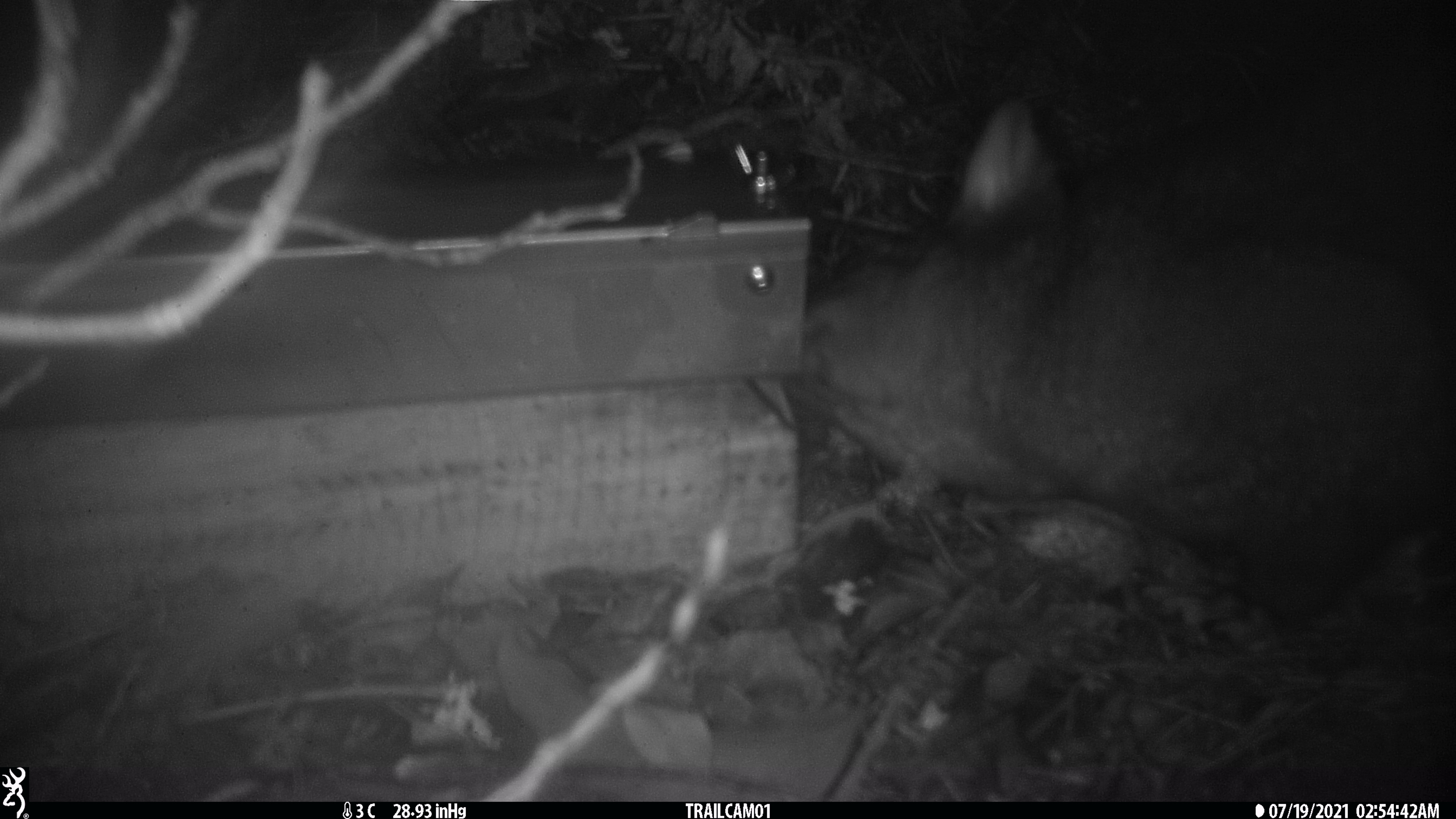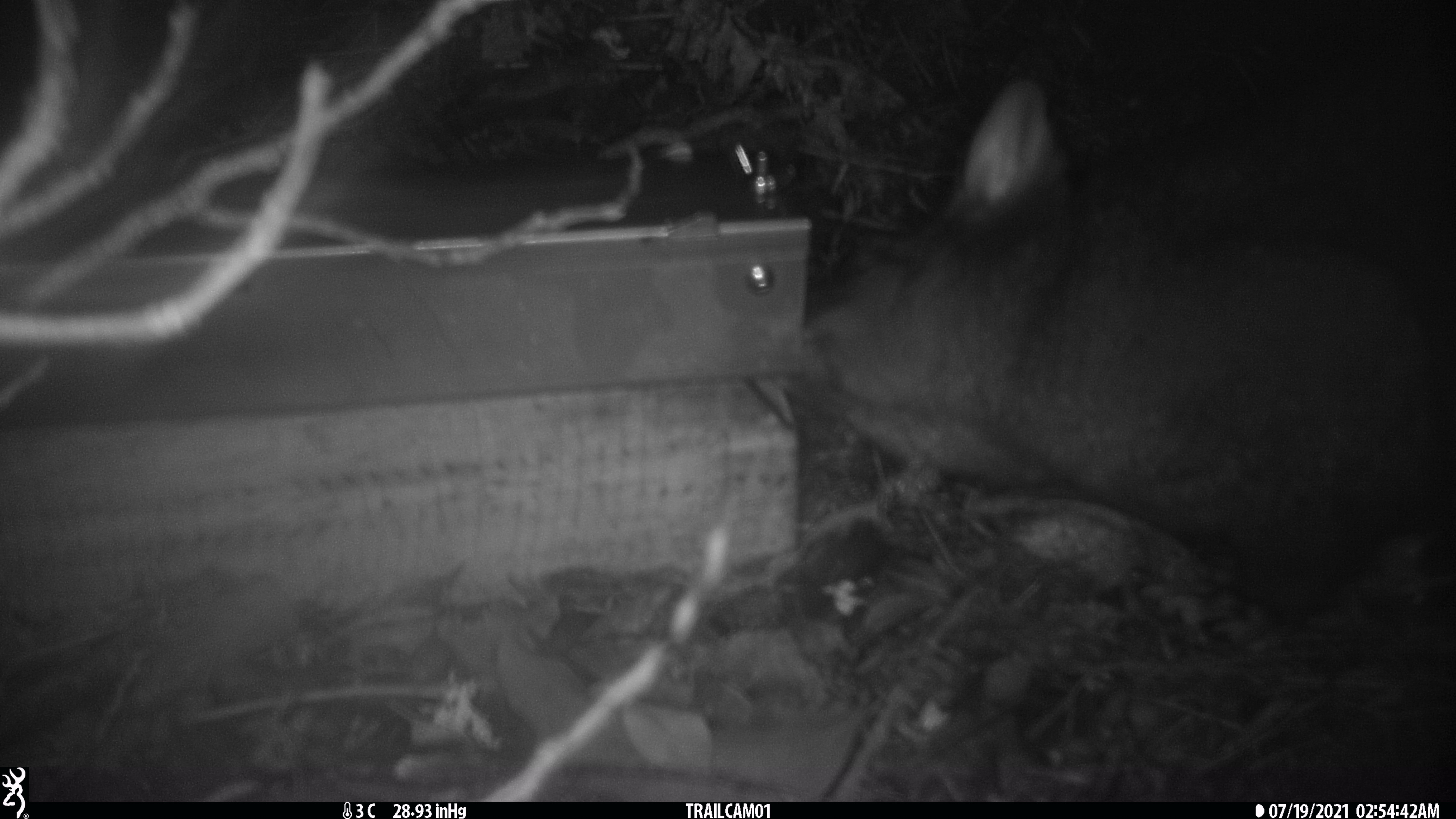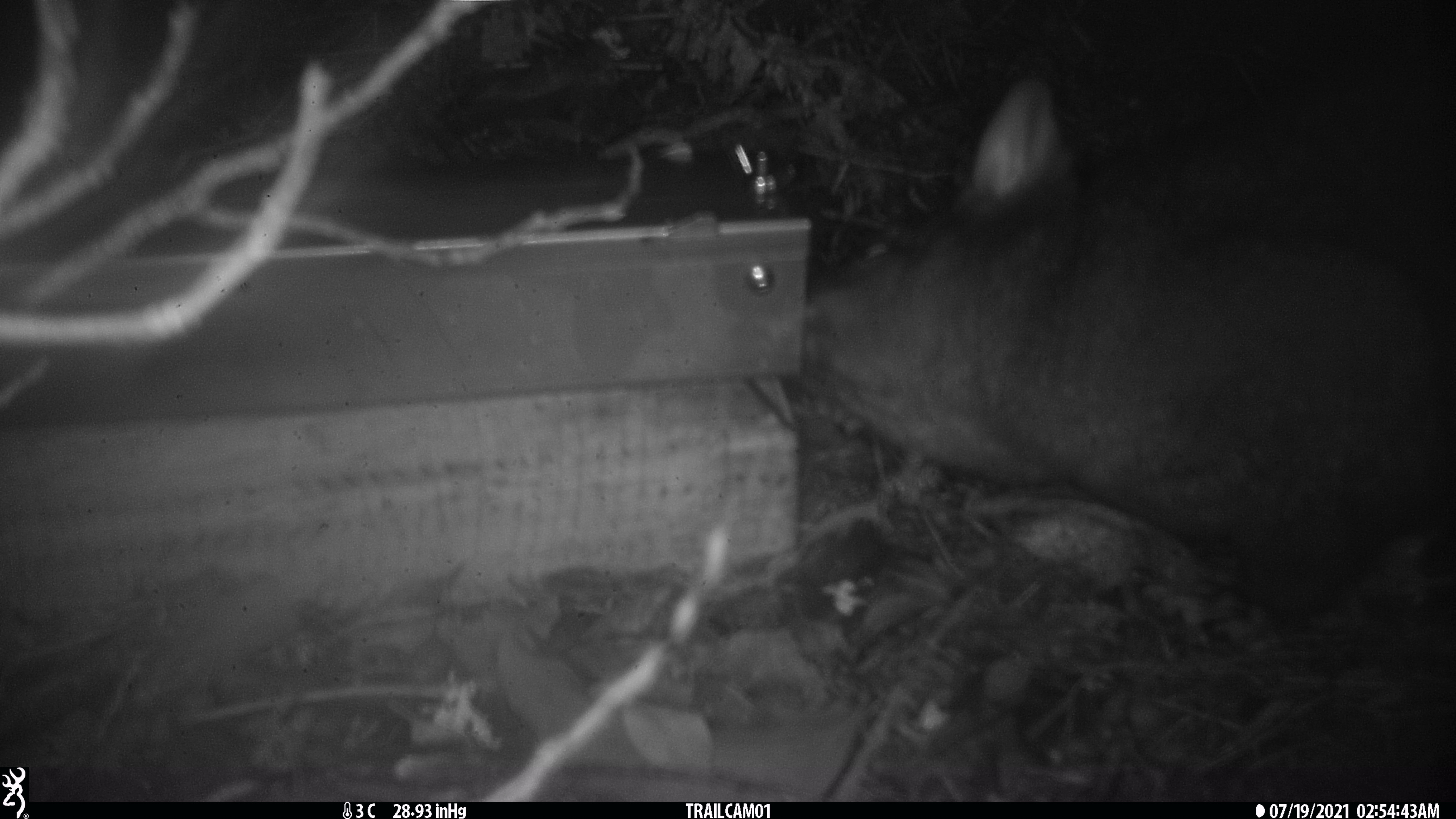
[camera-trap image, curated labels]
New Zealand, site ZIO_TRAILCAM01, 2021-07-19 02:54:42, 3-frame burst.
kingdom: Animalia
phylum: Chordata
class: Mammalia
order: Diprotodontia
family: Phalangeridae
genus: Trichosurus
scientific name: Trichosurus vulpecula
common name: common brushtail possum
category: possum